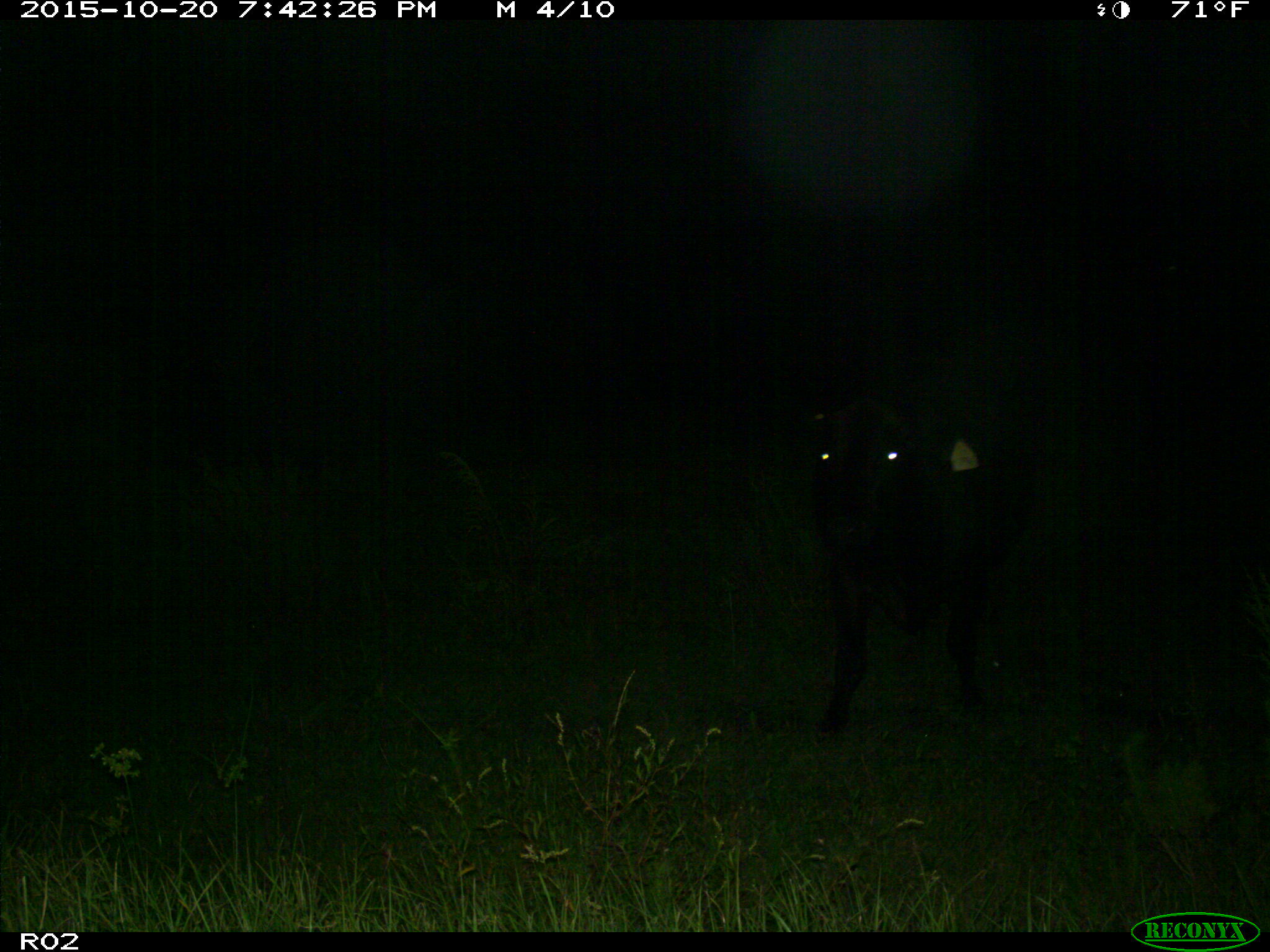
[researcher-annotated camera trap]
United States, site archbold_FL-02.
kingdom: Animalia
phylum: Chordata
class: Mammalia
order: Artiodactyla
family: Bovidae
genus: Bos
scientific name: Bos taurus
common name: domestic cow